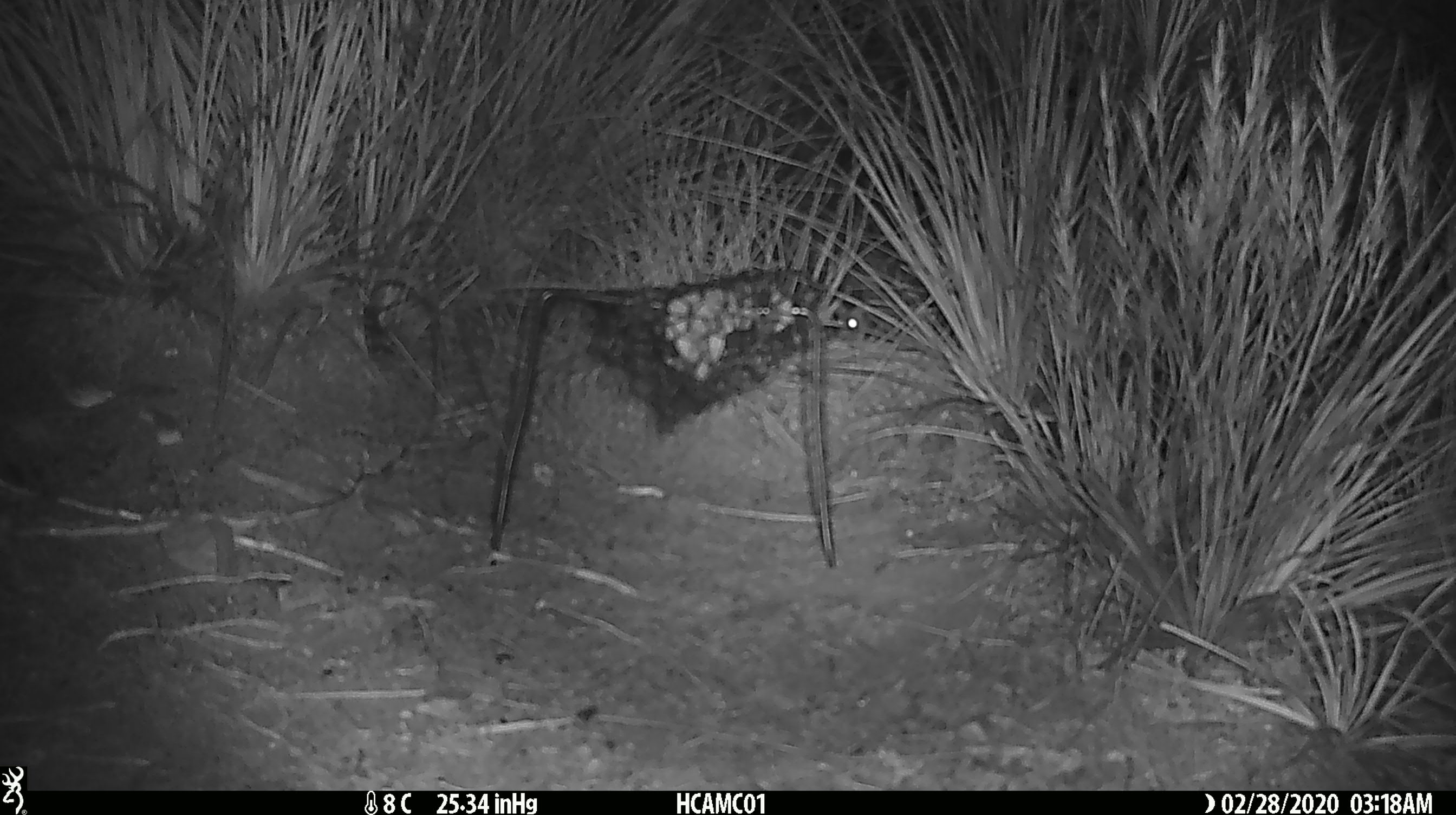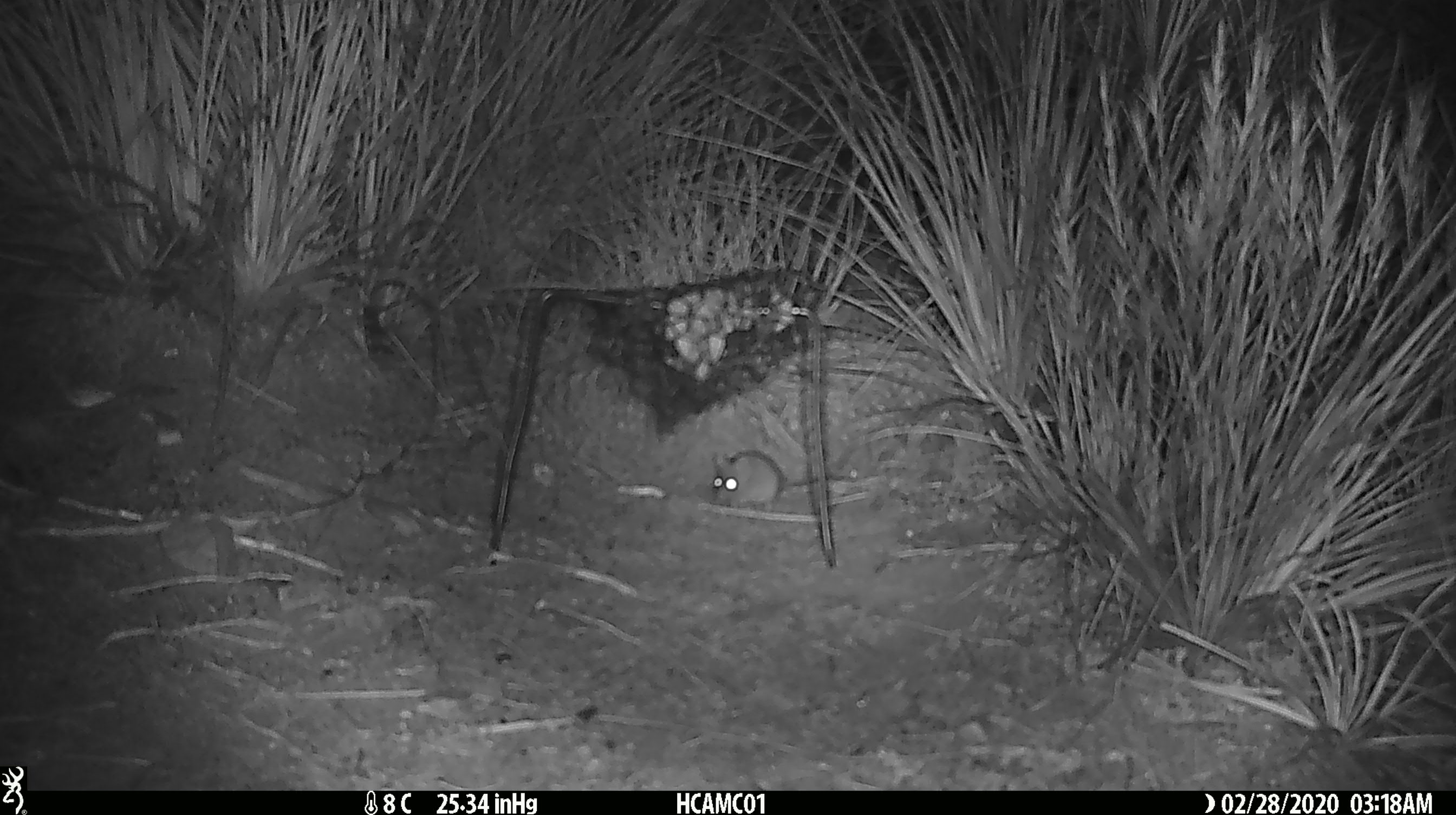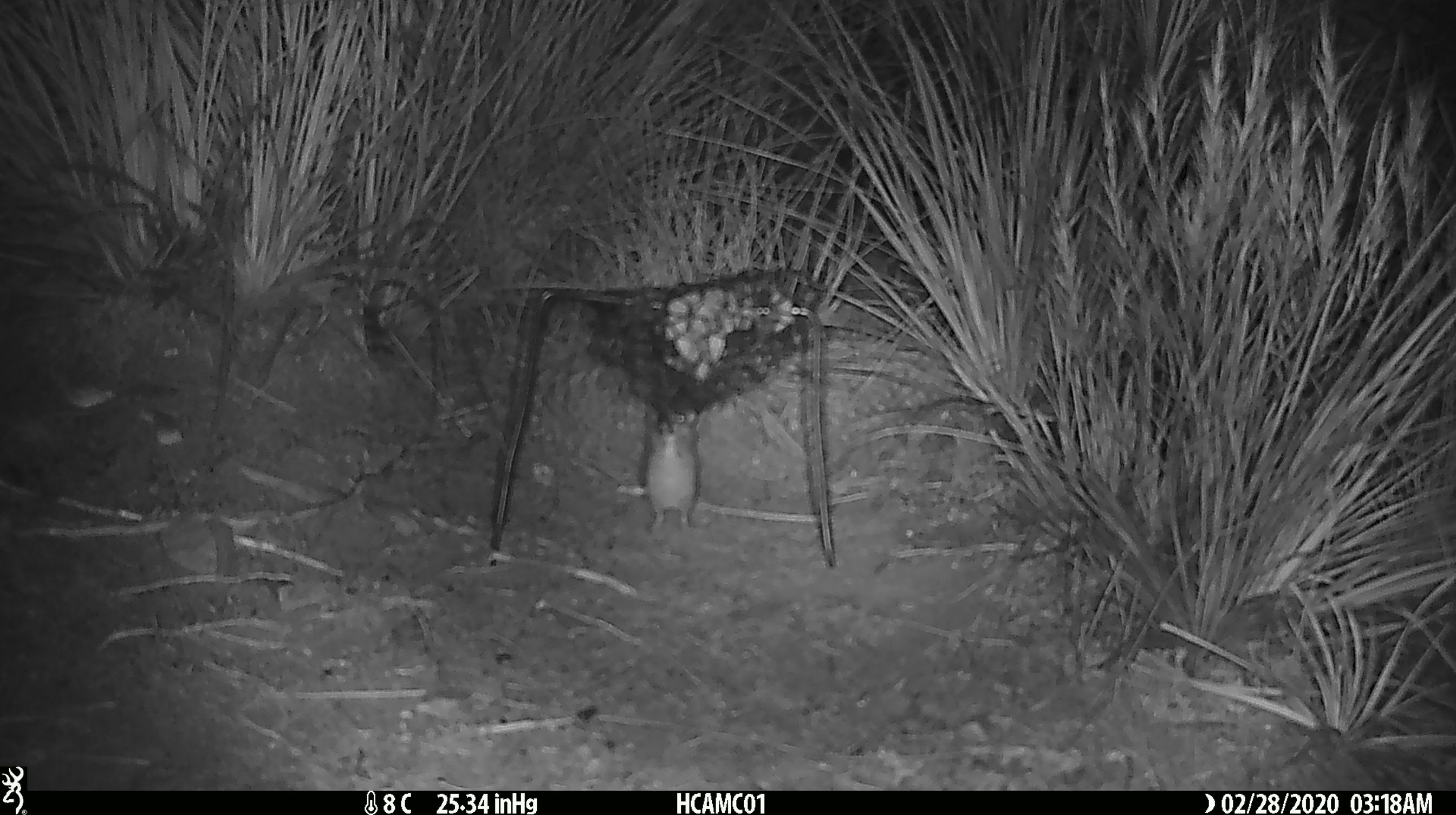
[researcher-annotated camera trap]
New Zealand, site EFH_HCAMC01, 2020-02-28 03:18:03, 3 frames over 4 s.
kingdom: Animalia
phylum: Chordata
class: Mammalia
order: Rodentia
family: Muridae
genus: Mus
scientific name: Mus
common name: mouse